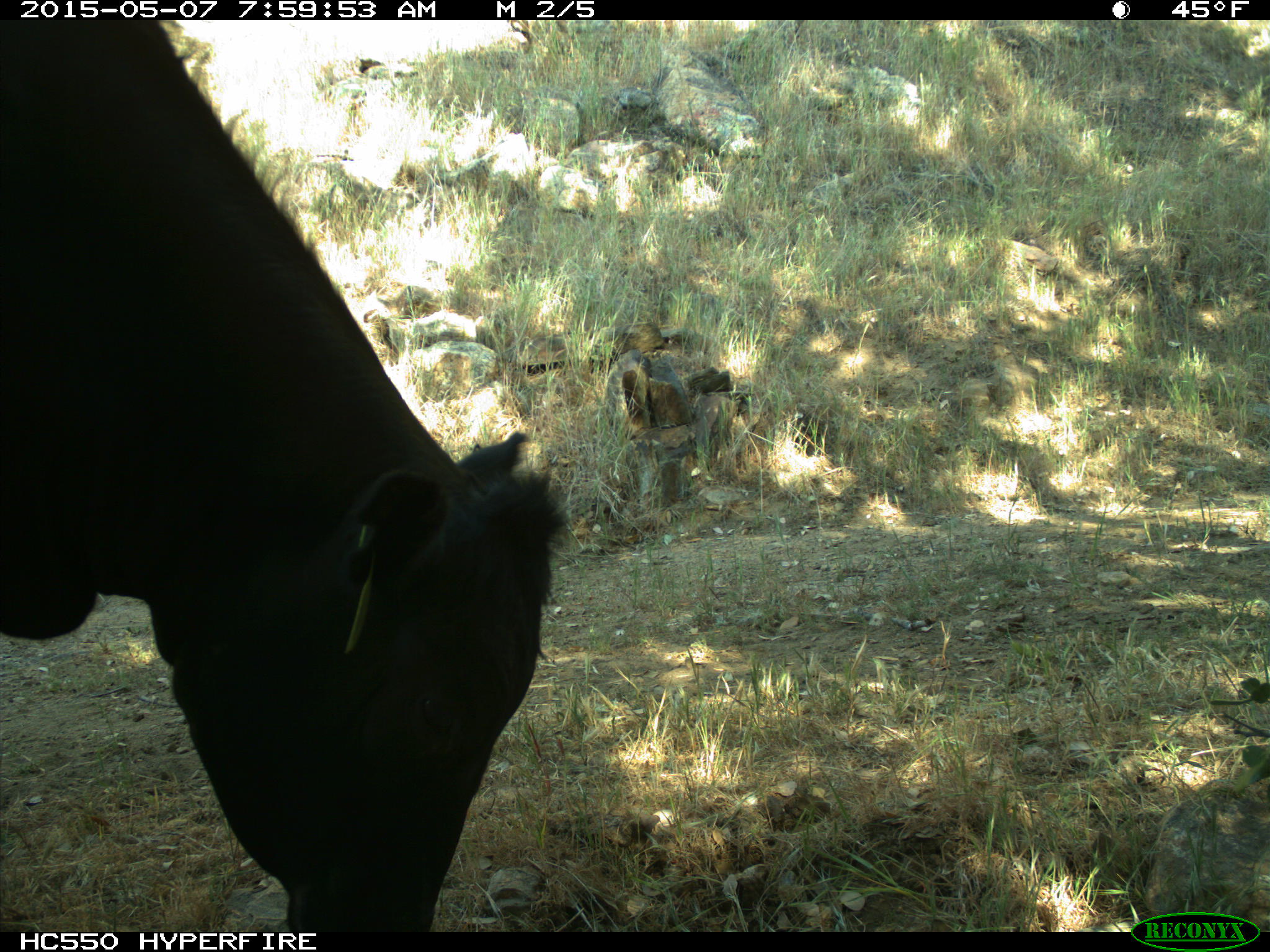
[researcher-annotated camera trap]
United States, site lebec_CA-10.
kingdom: Animalia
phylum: Chordata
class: Mammalia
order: Artiodactyla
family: Bovidae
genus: Bos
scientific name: Bos taurus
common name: domestic cow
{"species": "Bos taurus (domestic cow)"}